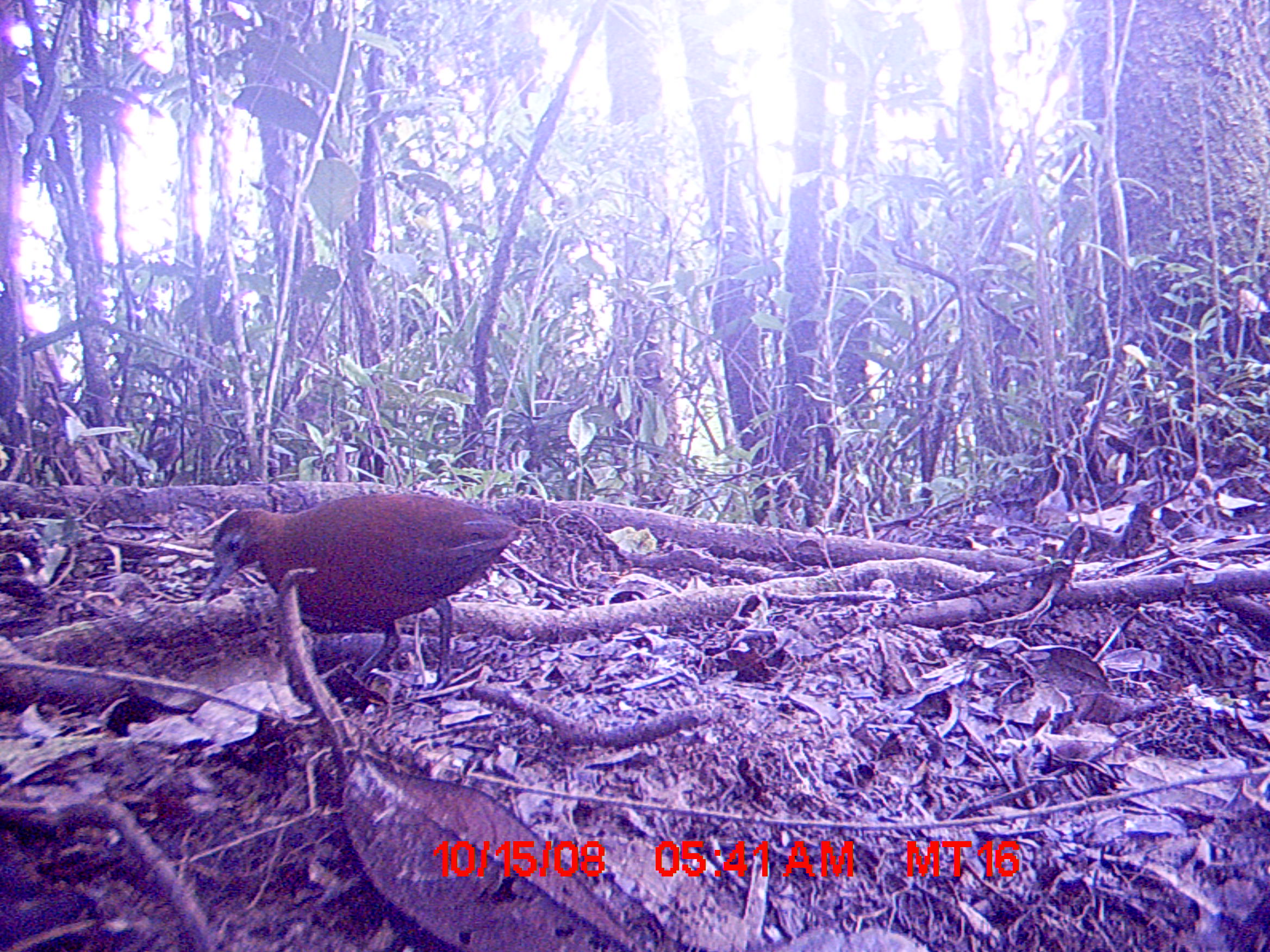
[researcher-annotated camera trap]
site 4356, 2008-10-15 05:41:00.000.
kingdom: Animalia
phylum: Chordata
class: Mammalia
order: Rodentia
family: Nesomyidae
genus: Nesomys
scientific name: Nesomys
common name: nesomys rodents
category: nesomys sp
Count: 1.